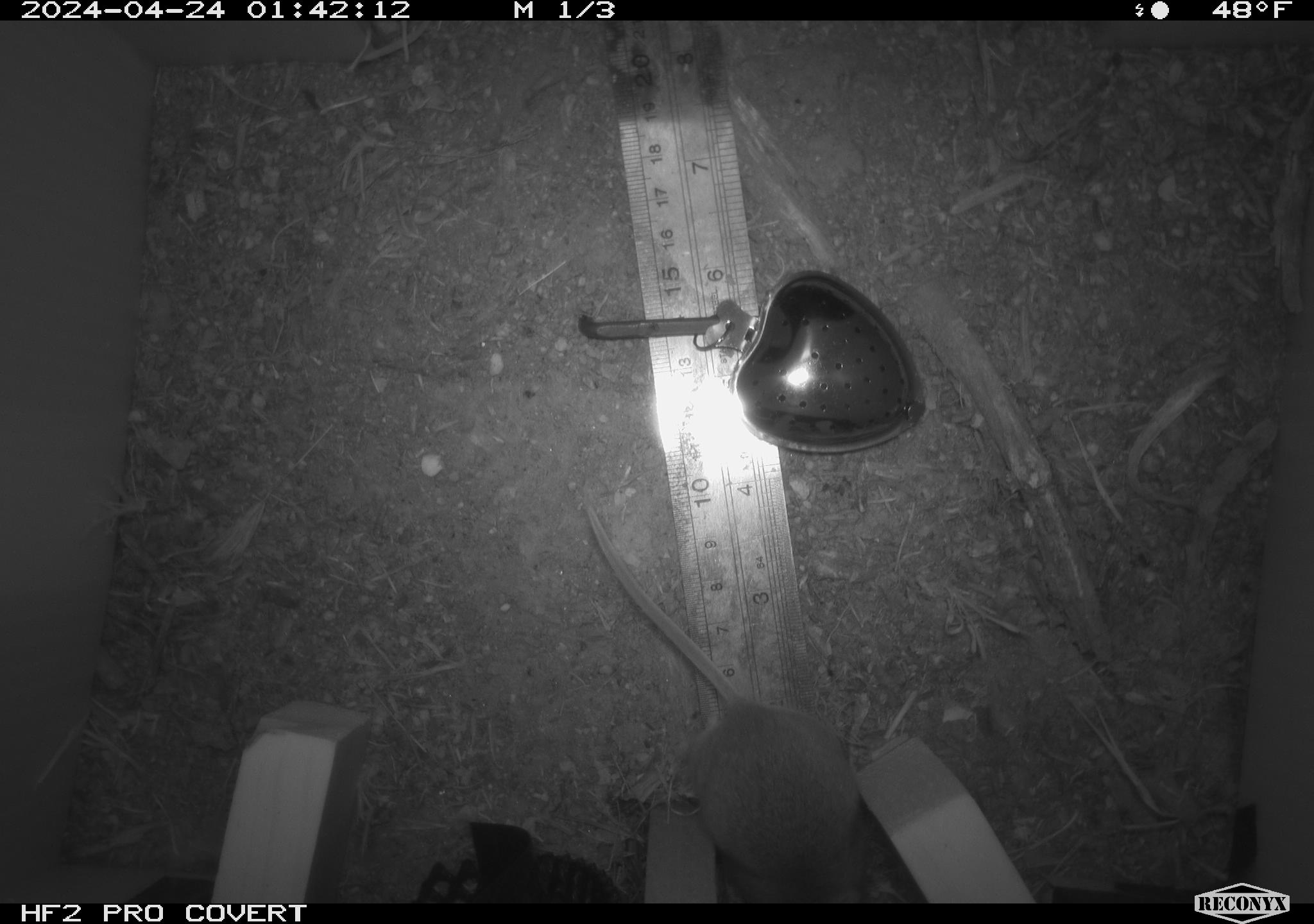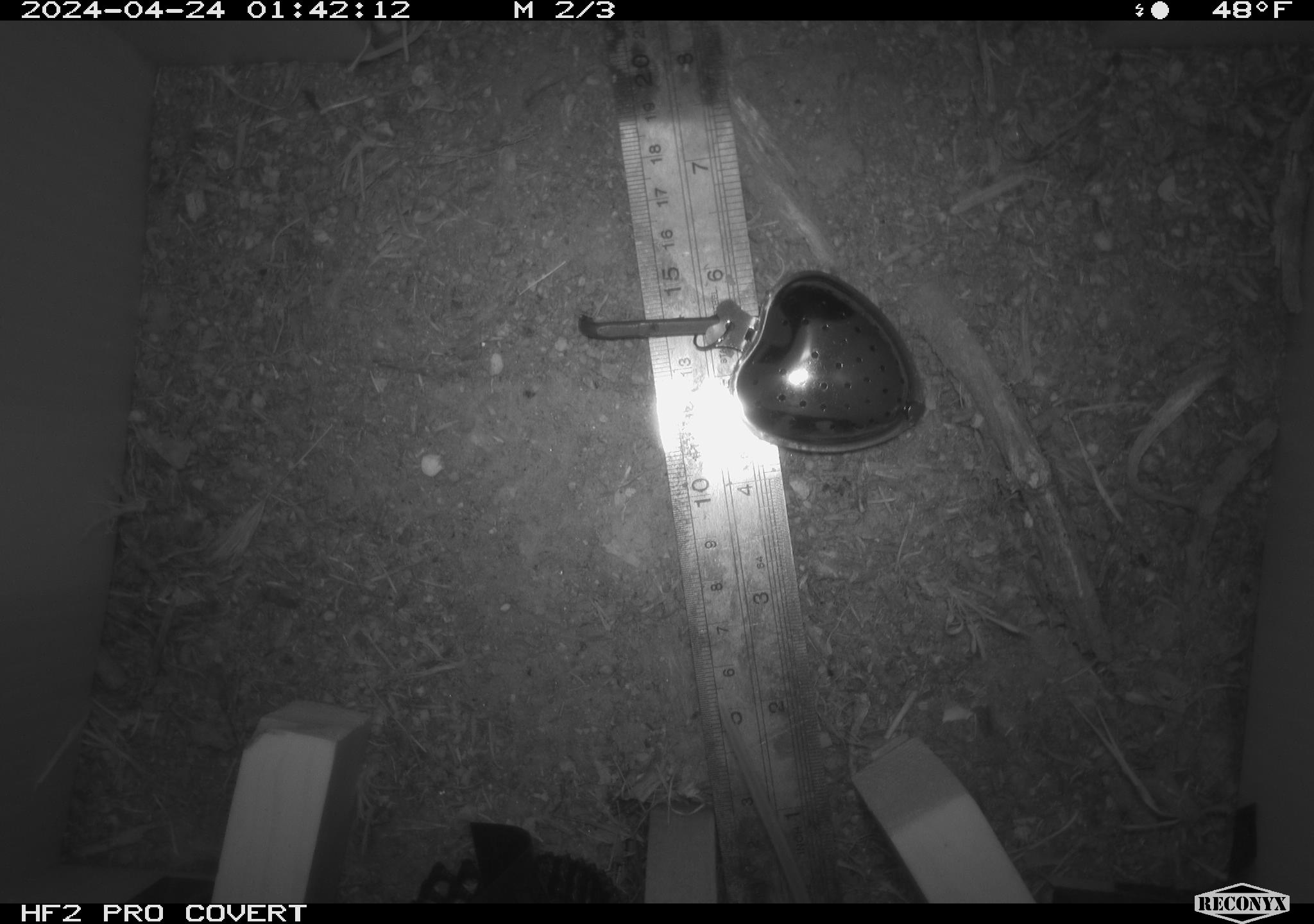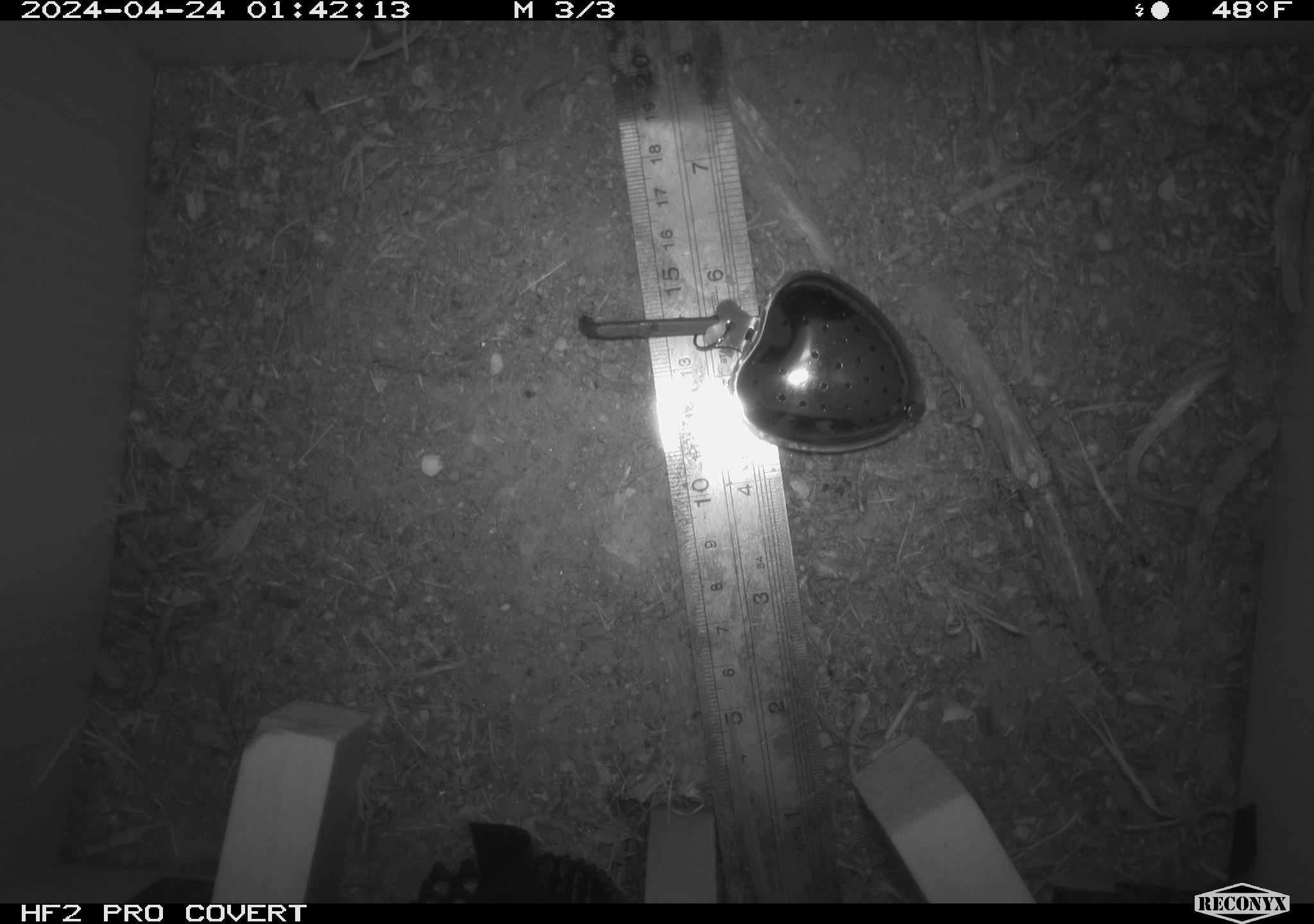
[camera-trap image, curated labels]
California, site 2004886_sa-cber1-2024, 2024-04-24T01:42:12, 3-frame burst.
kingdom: Animalia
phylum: Chordata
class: Mammalia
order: Rodentia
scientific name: Rodentia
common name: mouse species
Mouse species (Rodentia).